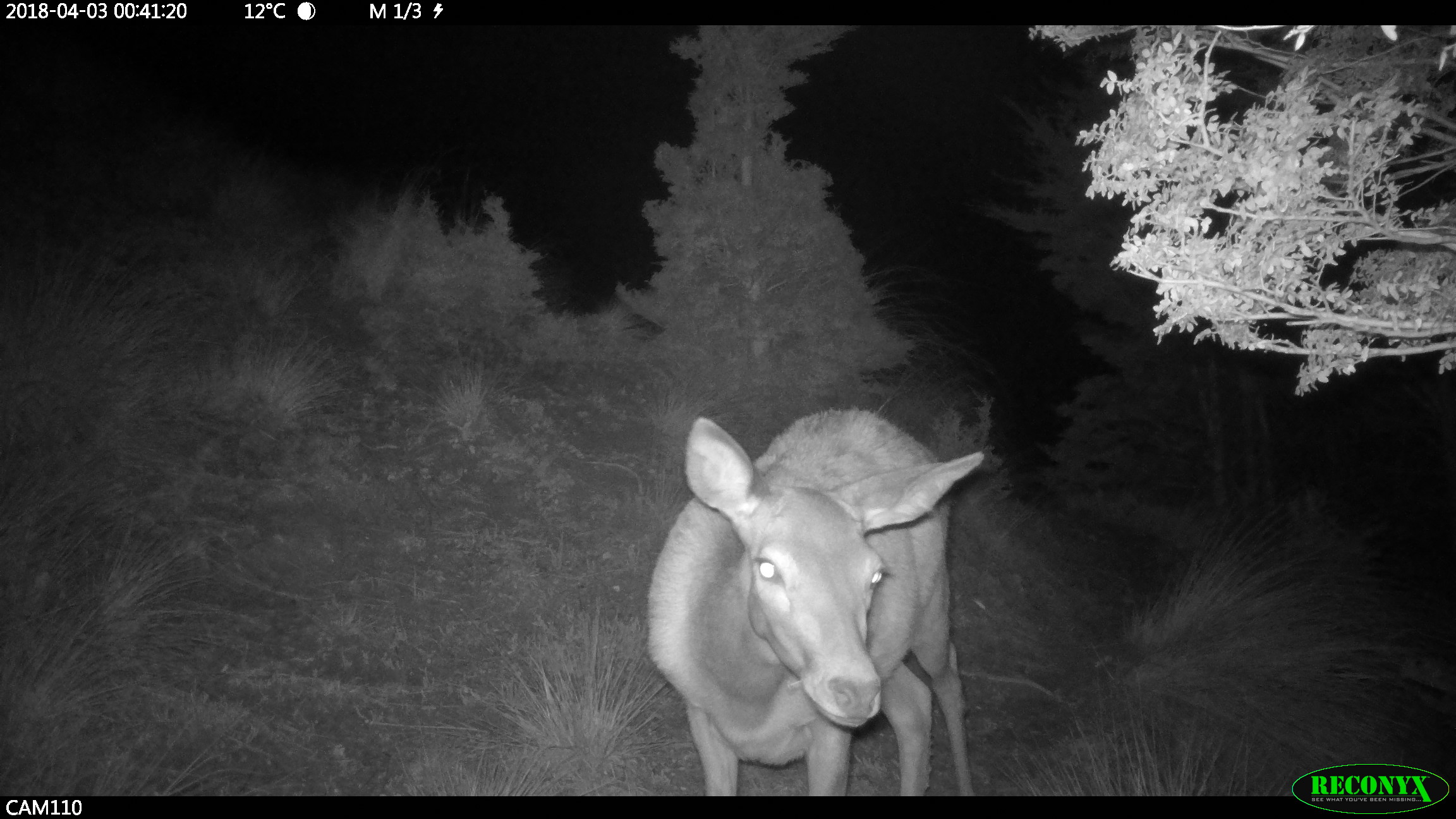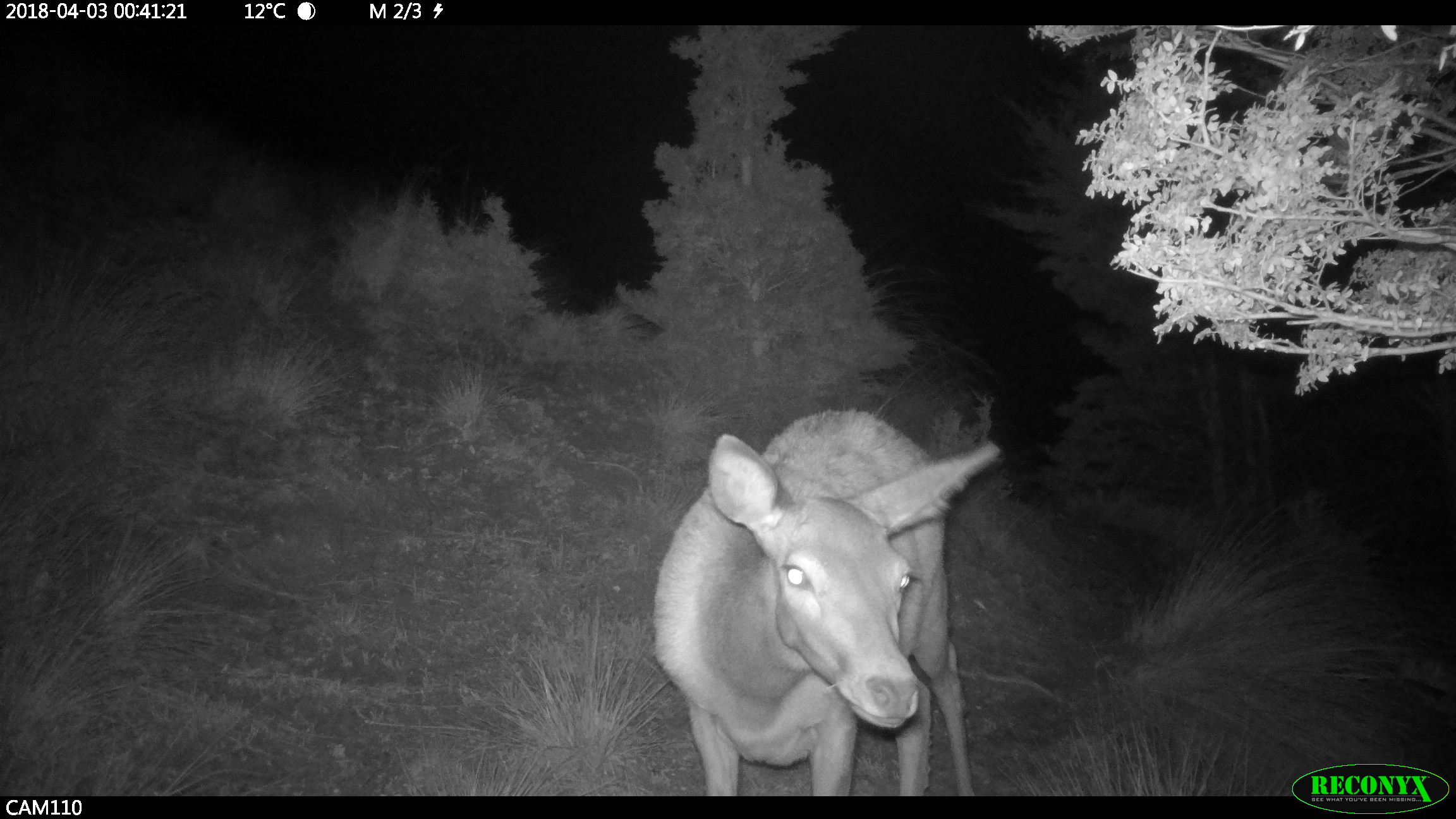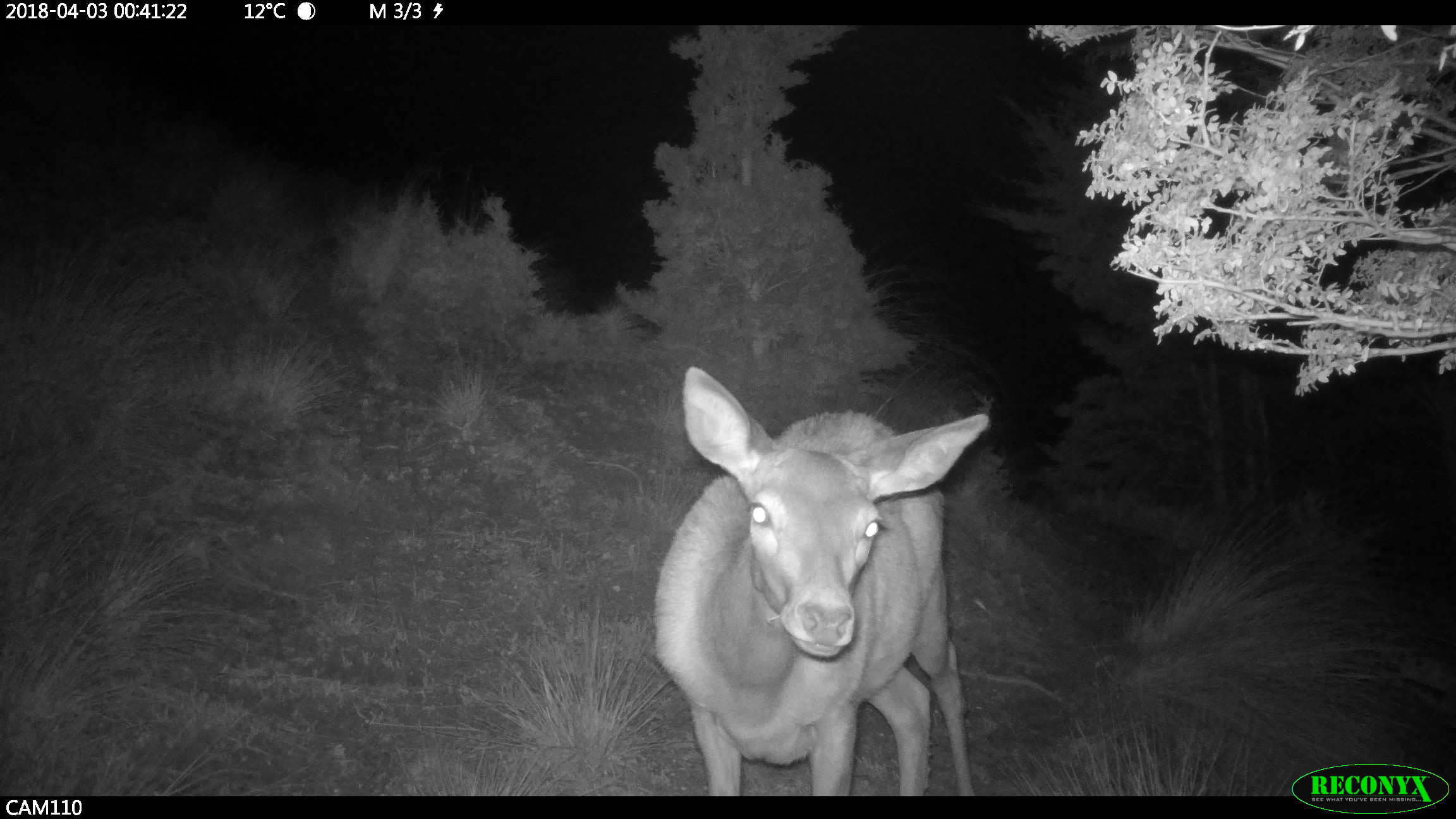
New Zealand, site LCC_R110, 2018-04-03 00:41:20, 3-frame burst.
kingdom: Animalia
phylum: Chordata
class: Mammalia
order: Artiodactyla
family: Cervidae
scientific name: Cervidae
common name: deer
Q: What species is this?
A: Deer (Cervidae).